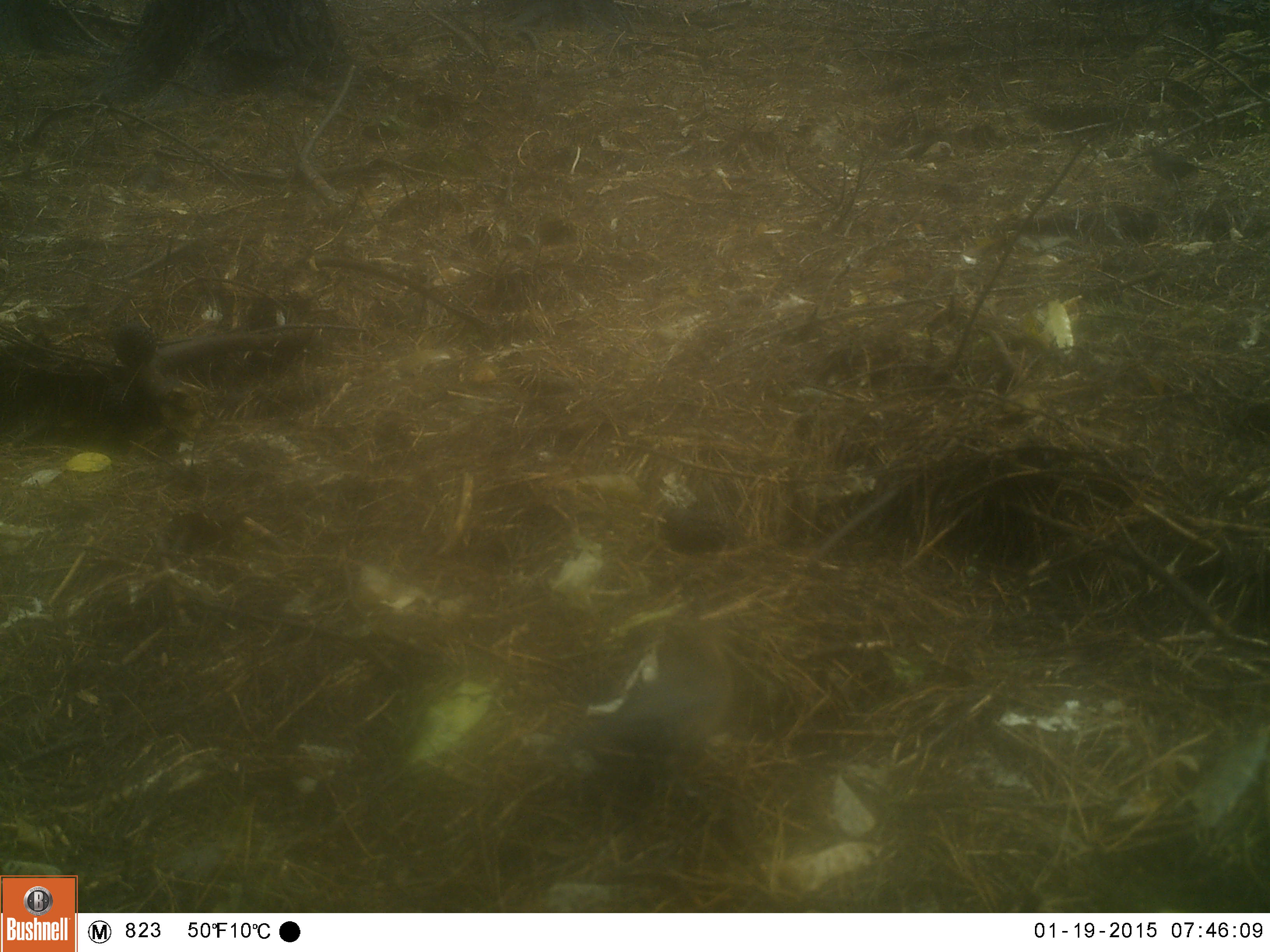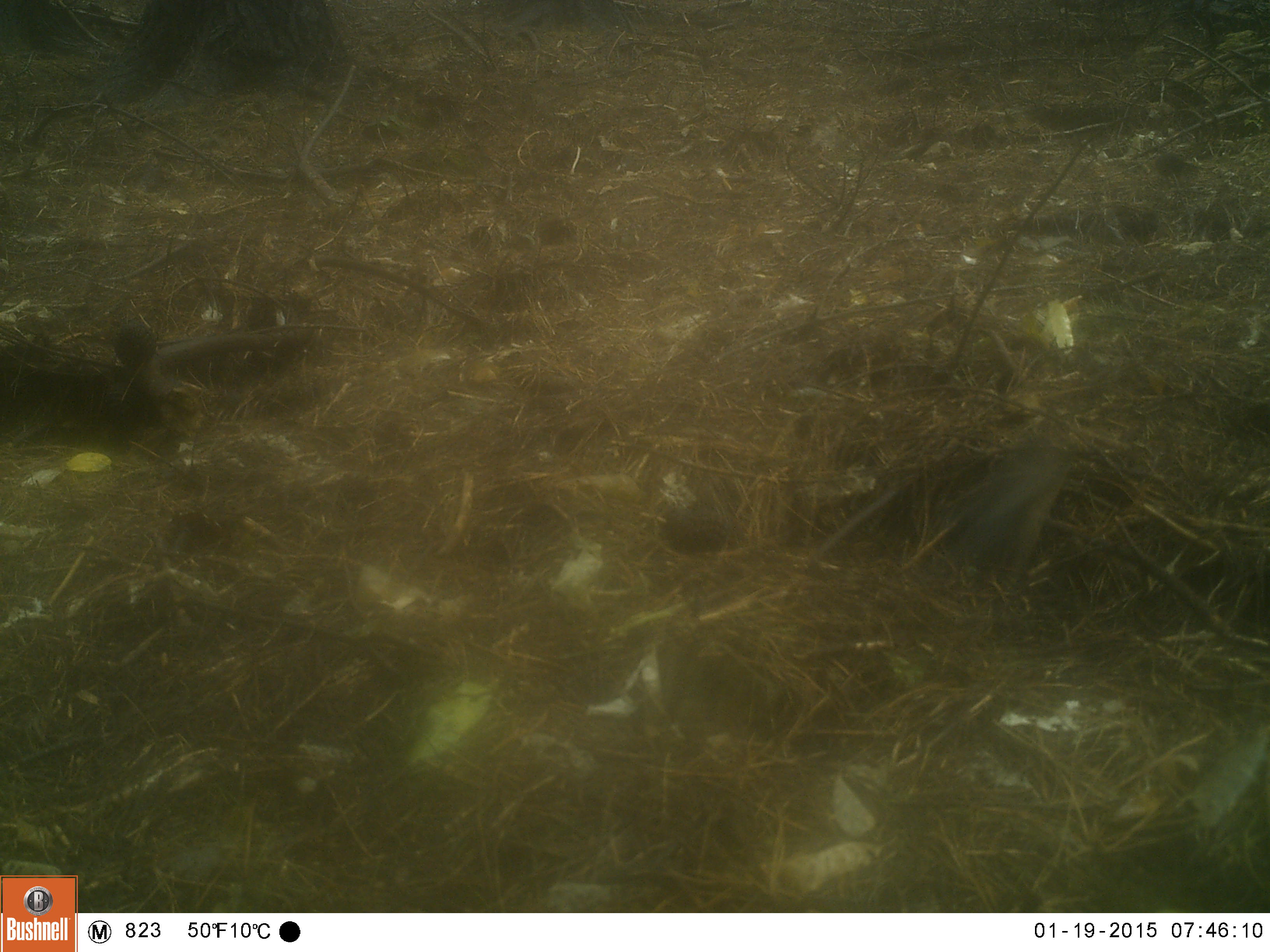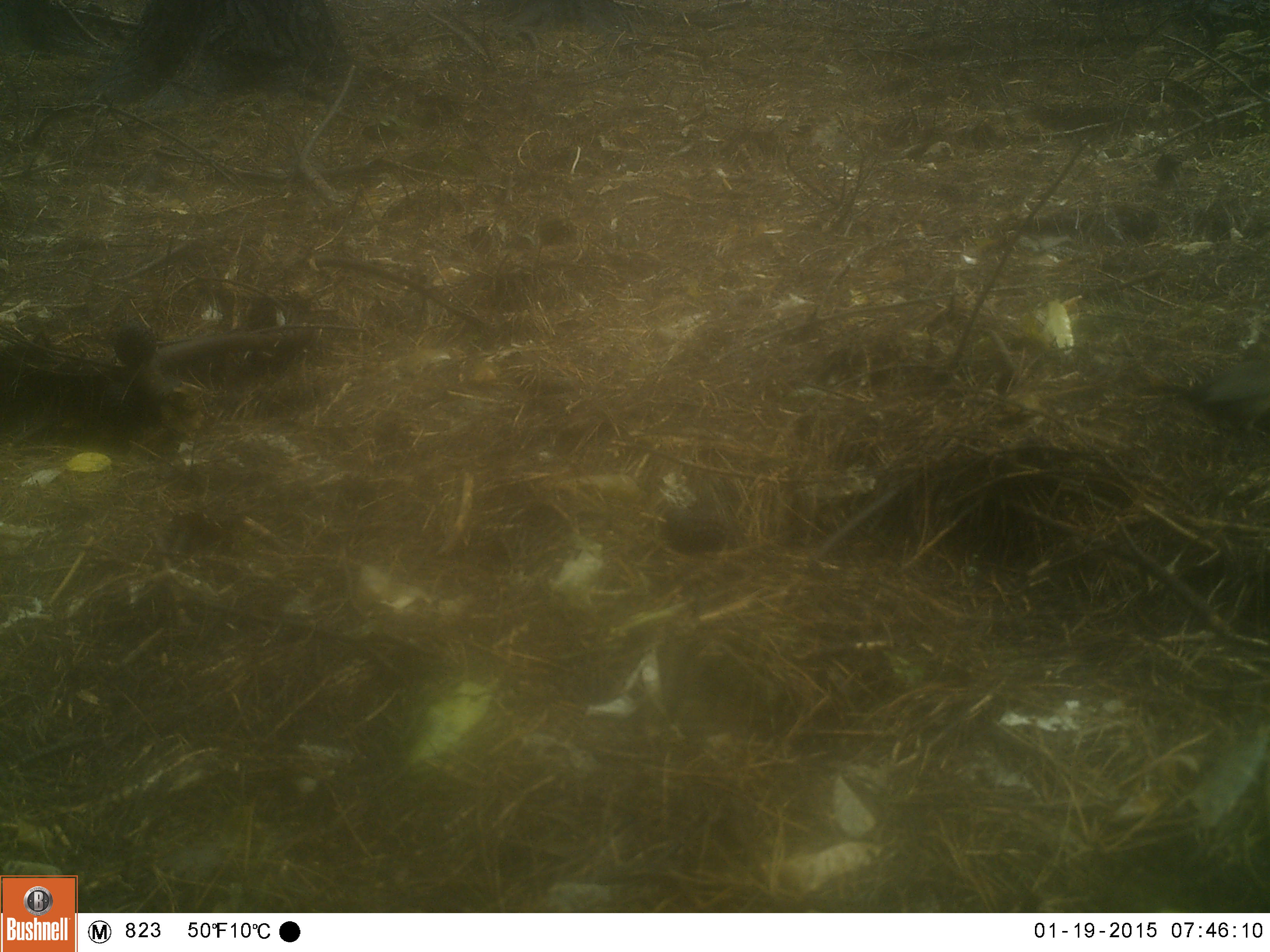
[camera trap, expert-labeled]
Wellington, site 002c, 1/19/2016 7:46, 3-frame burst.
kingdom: Animalia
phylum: Chordata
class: Aves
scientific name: Aves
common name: bird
Bird (Aves).